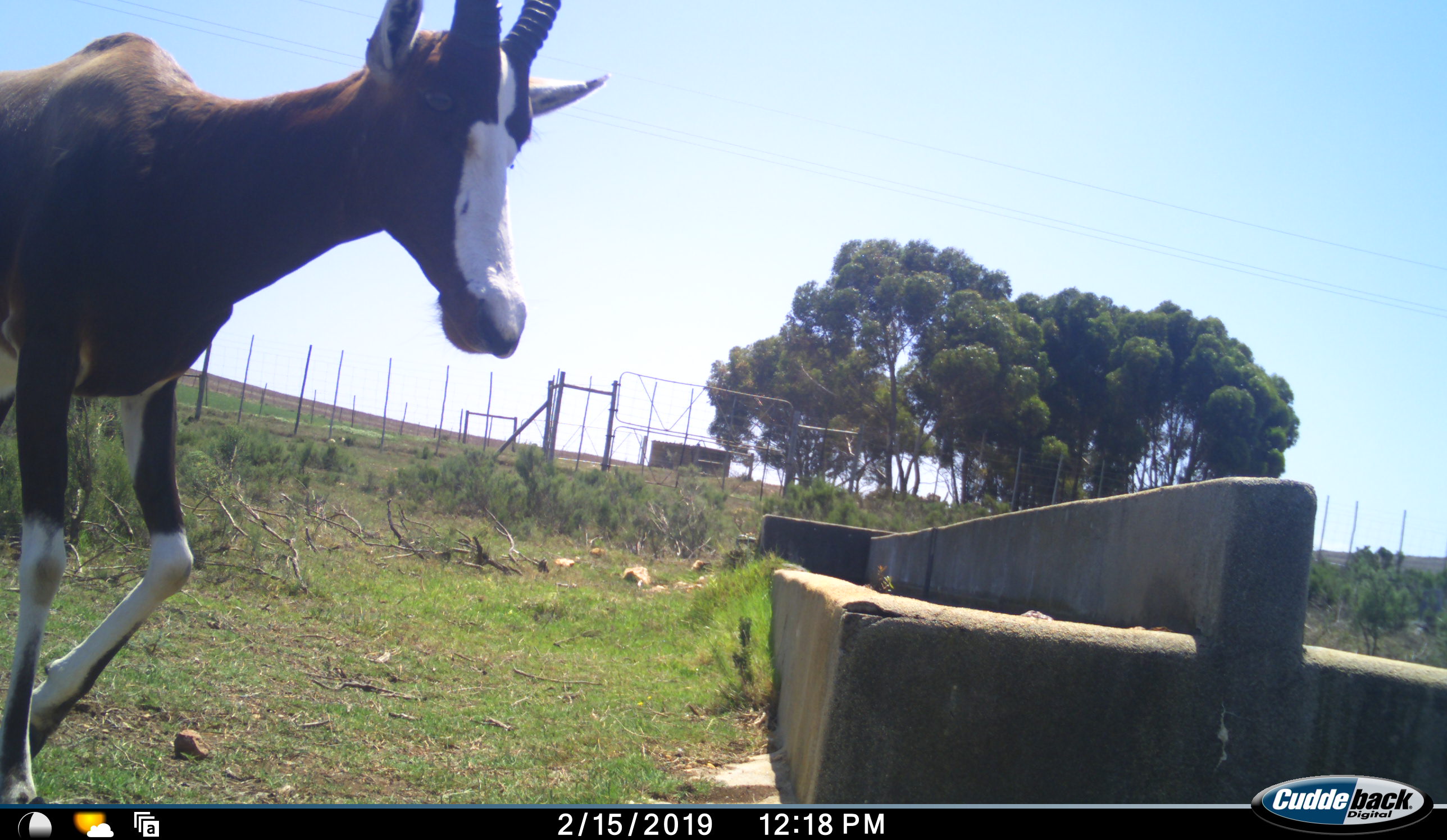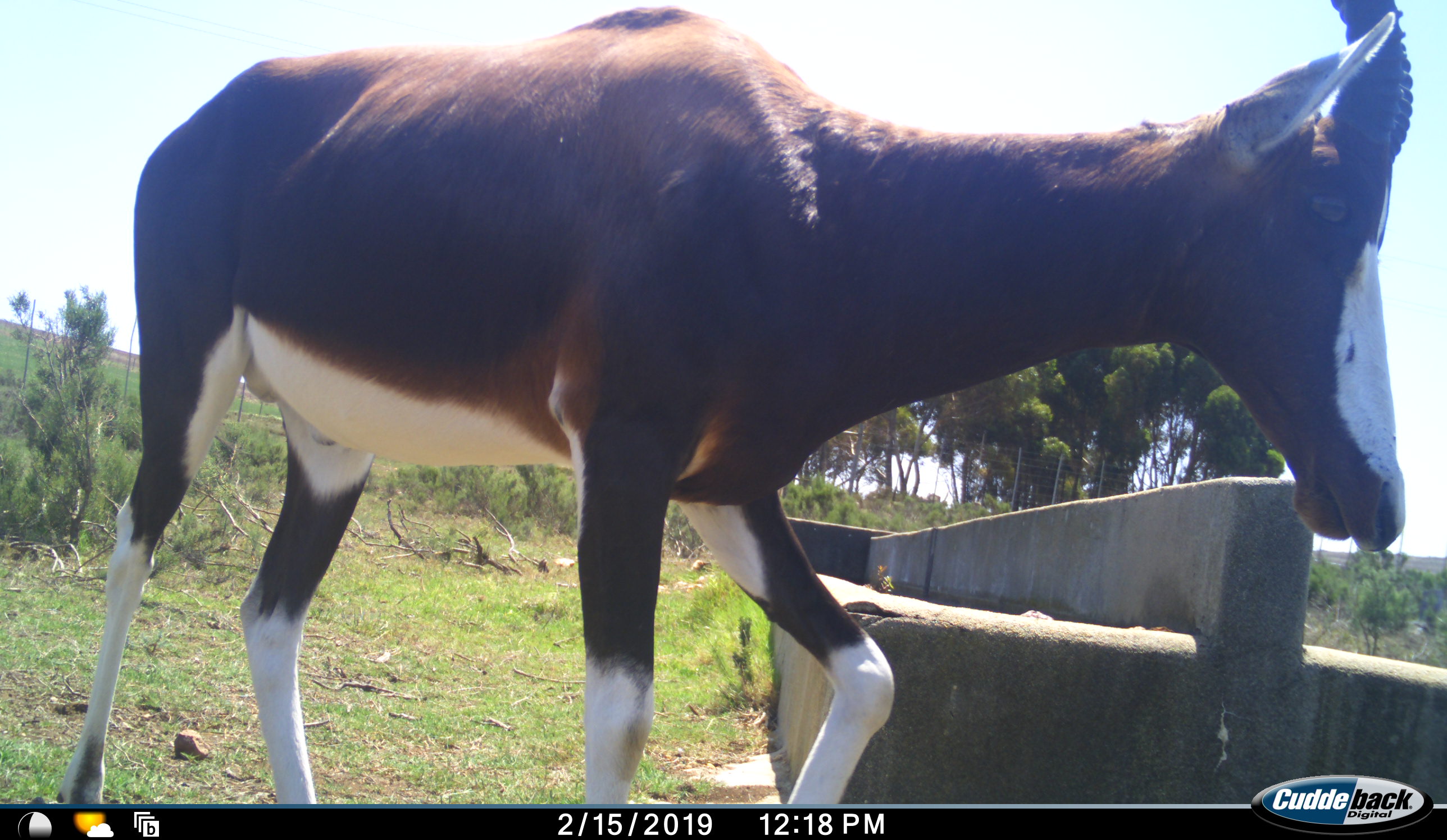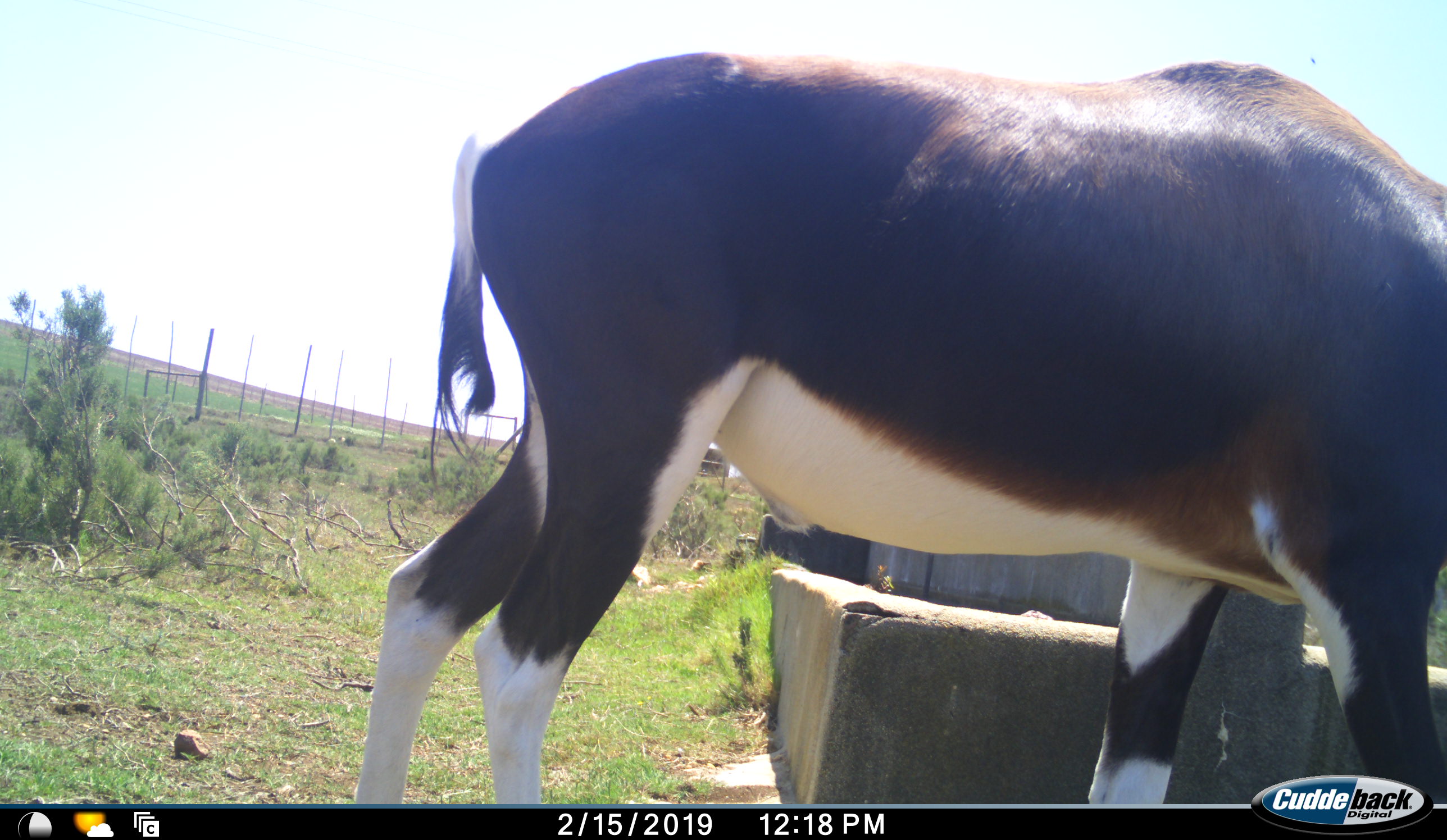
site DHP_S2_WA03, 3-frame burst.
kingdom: Animalia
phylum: Chordata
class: Mammalia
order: Artiodactyla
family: Bovidae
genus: Damaliscus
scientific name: Damaliscus pygargus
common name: bontebok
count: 1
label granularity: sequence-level